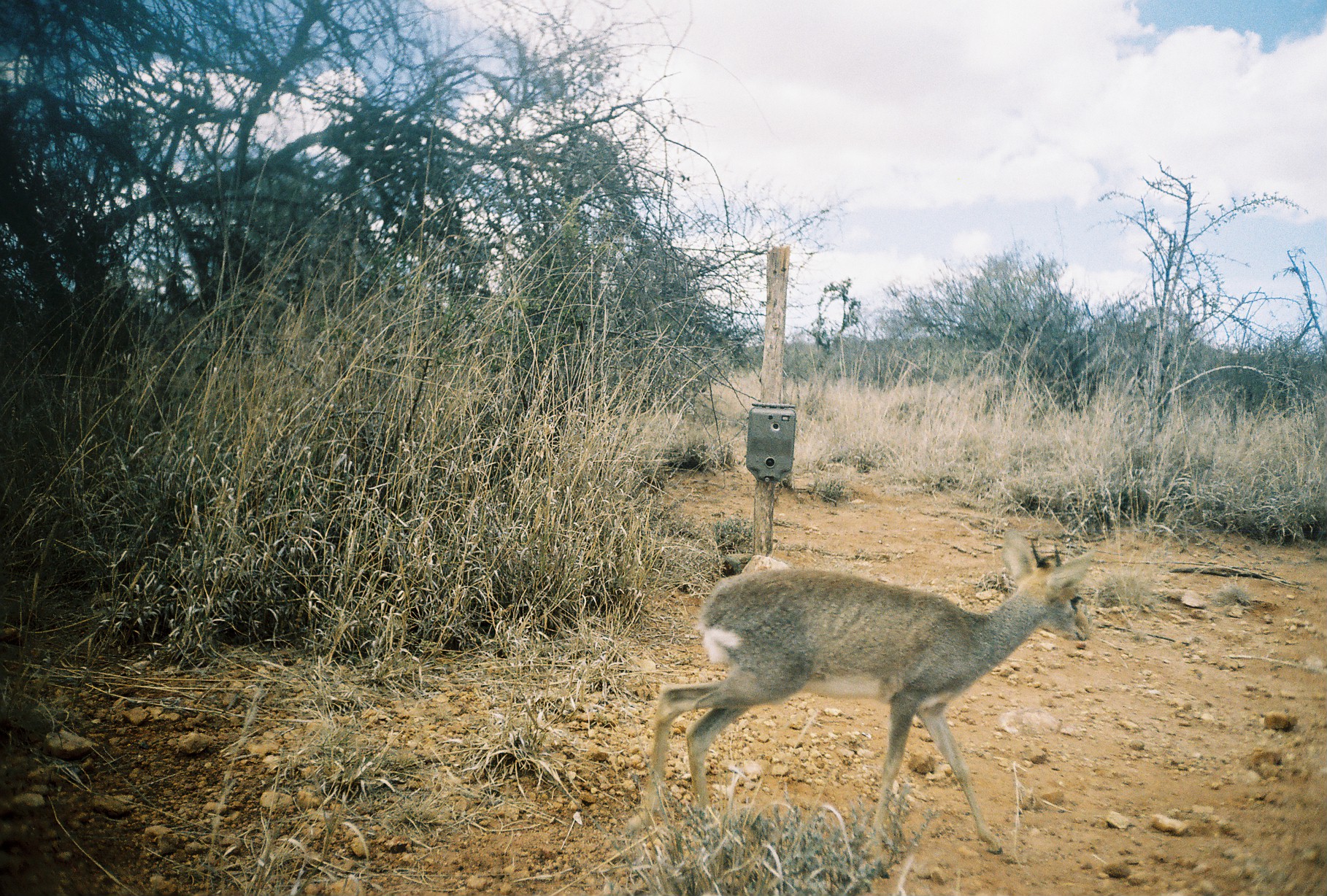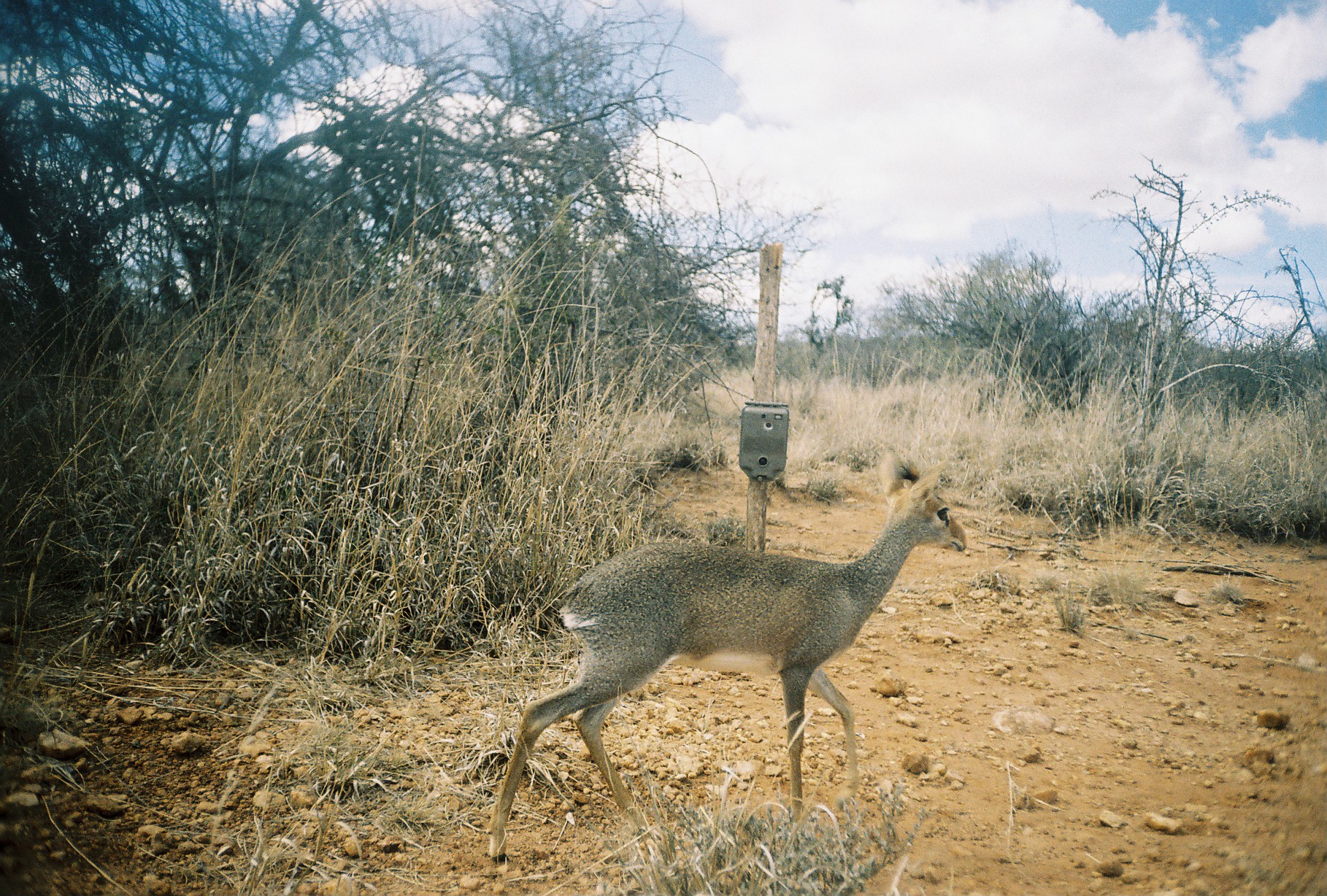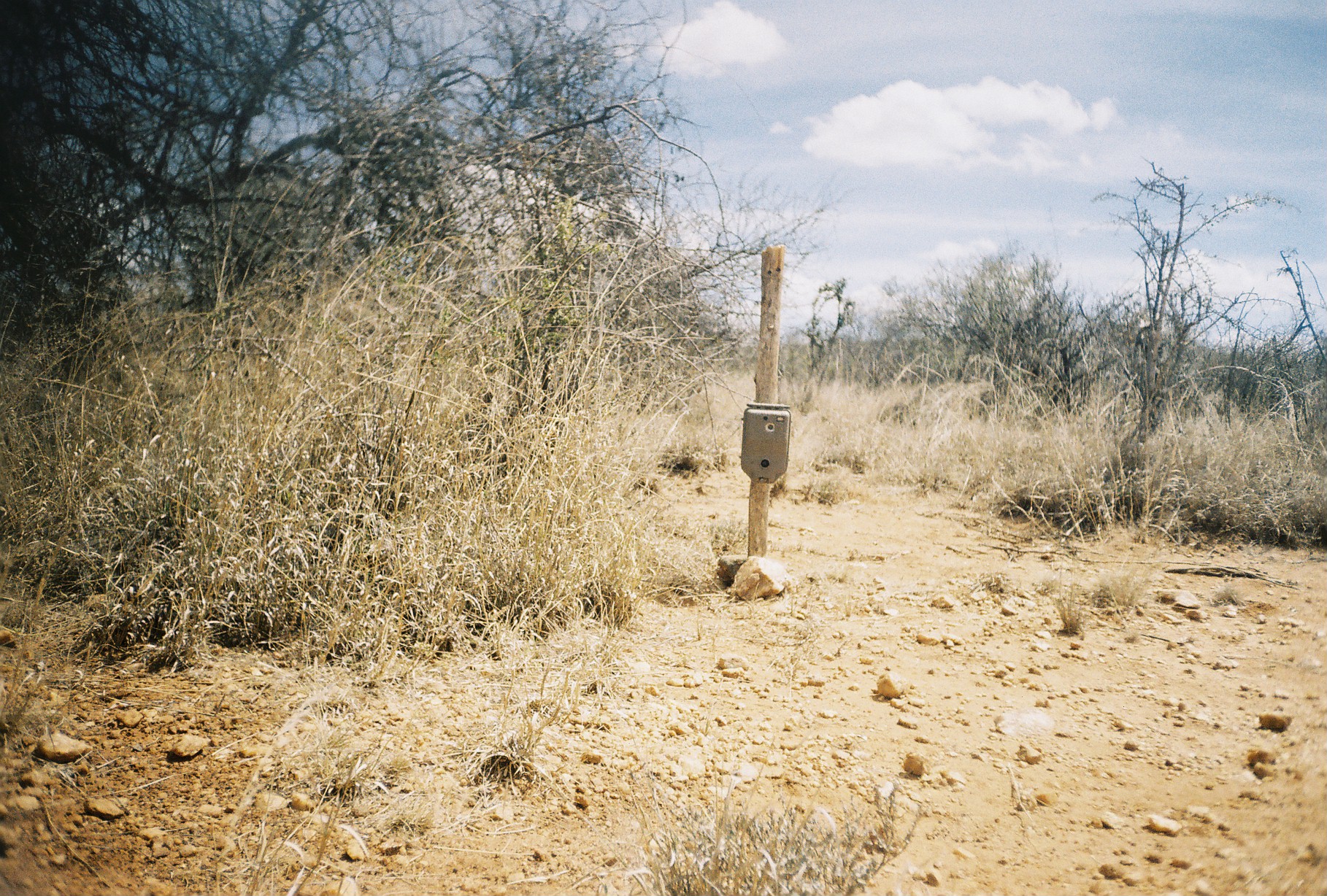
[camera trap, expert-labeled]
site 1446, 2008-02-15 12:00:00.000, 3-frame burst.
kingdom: Animalia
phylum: Chordata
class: Mammalia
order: Artiodactyla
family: Bovidae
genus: Madoqua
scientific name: Madoqua guentheri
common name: günther's dik-dik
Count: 1.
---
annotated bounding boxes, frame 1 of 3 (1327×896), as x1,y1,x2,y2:
madoqua guentheri: 639,518,1099,857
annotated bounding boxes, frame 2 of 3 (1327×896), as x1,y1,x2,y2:
madoqua guentheri: 487,453,971,863